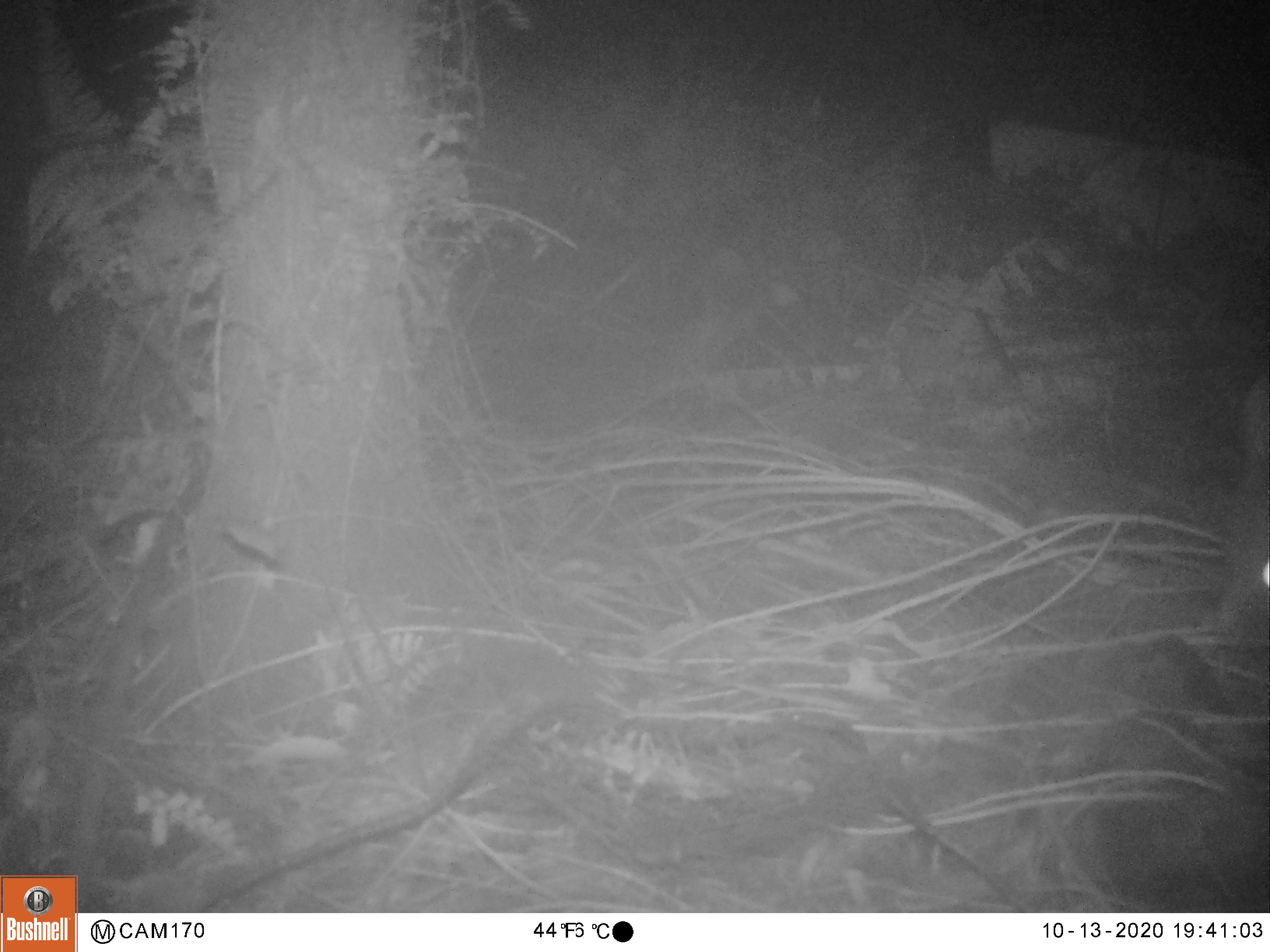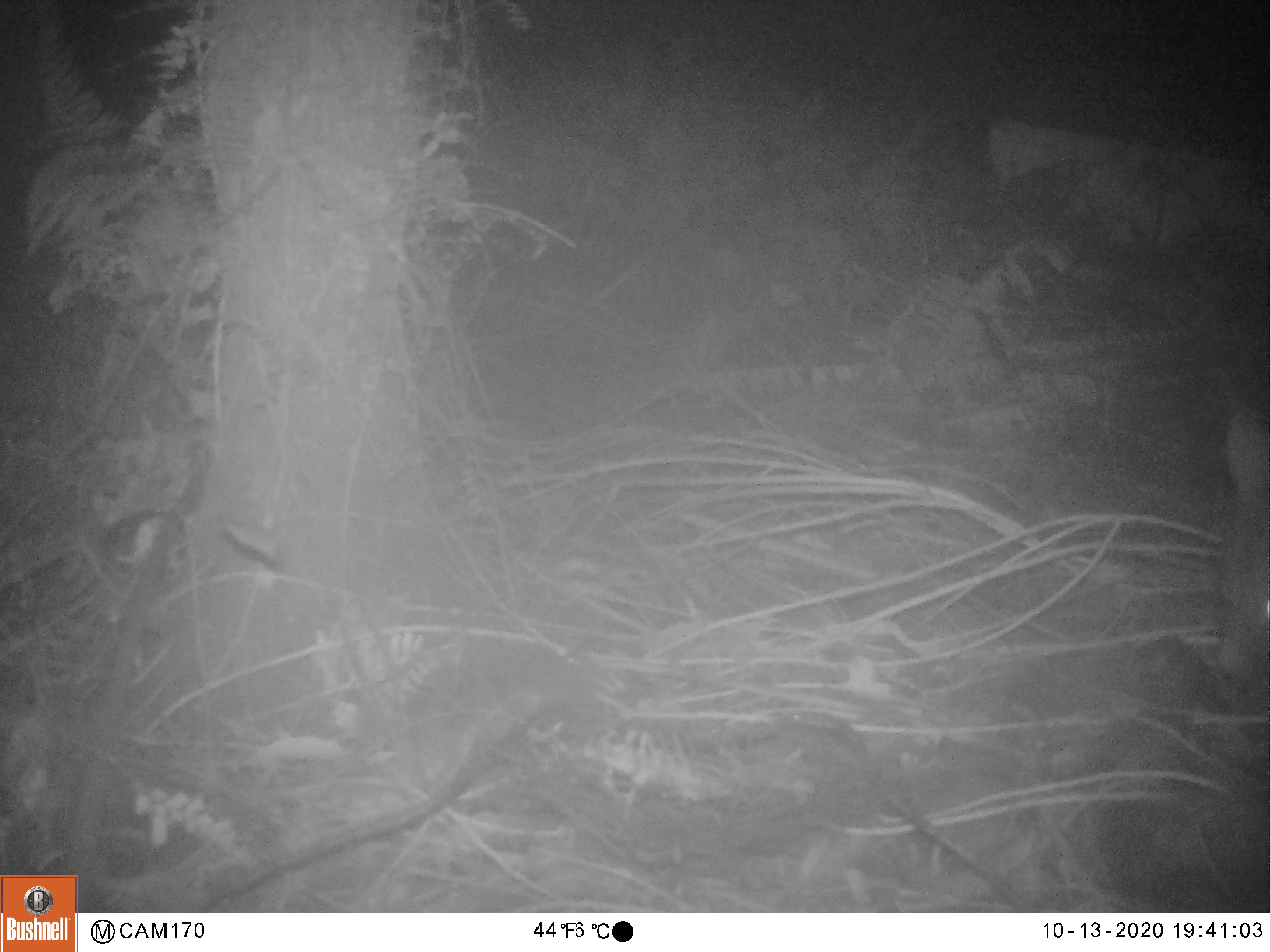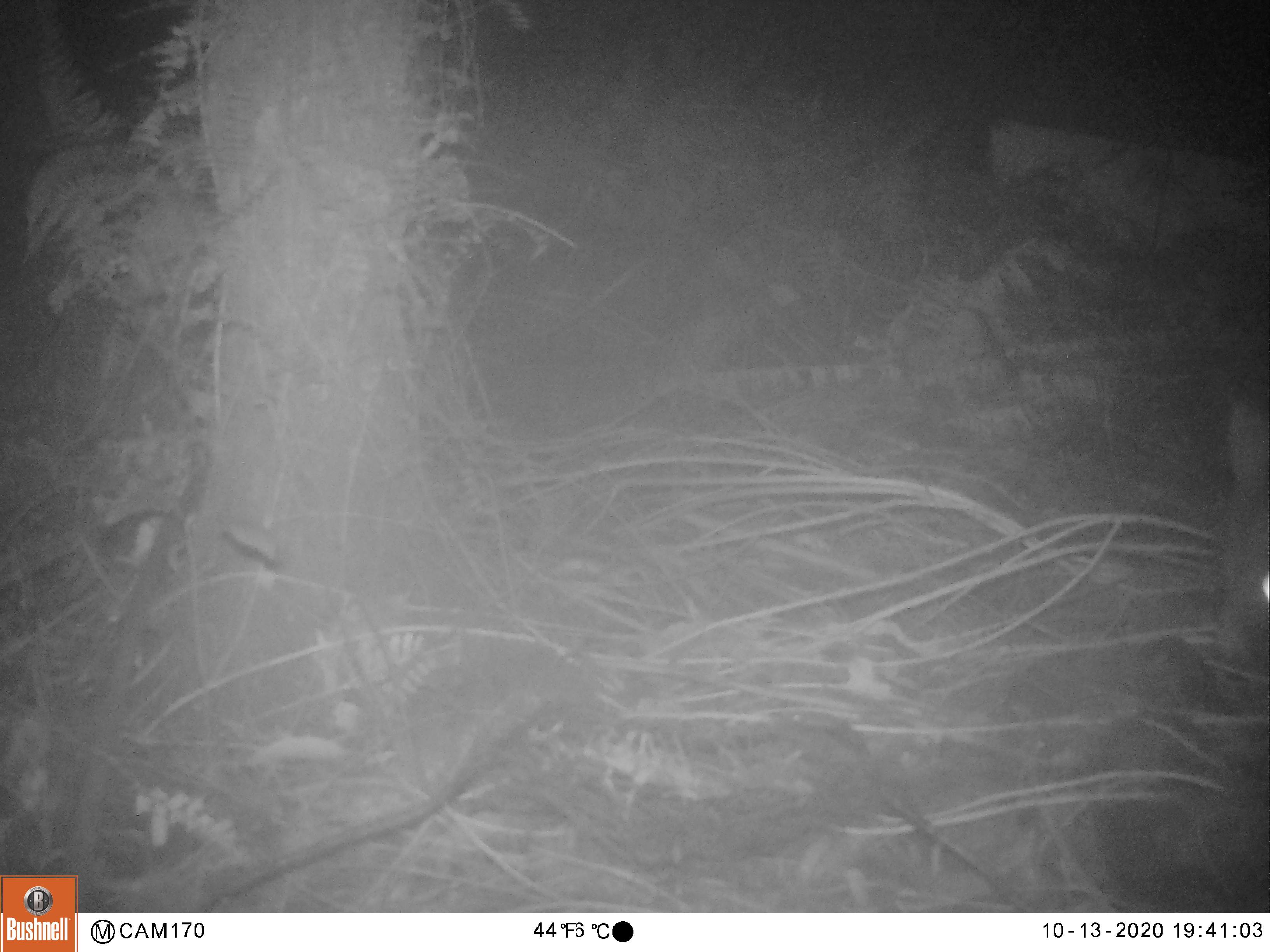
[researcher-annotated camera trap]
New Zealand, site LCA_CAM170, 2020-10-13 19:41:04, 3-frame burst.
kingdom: Animalia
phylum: Chordata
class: Mammalia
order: Diprotodontia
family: Phalangeridae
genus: Trichosurus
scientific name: Trichosurus vulpecula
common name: common brushtail possum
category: possum